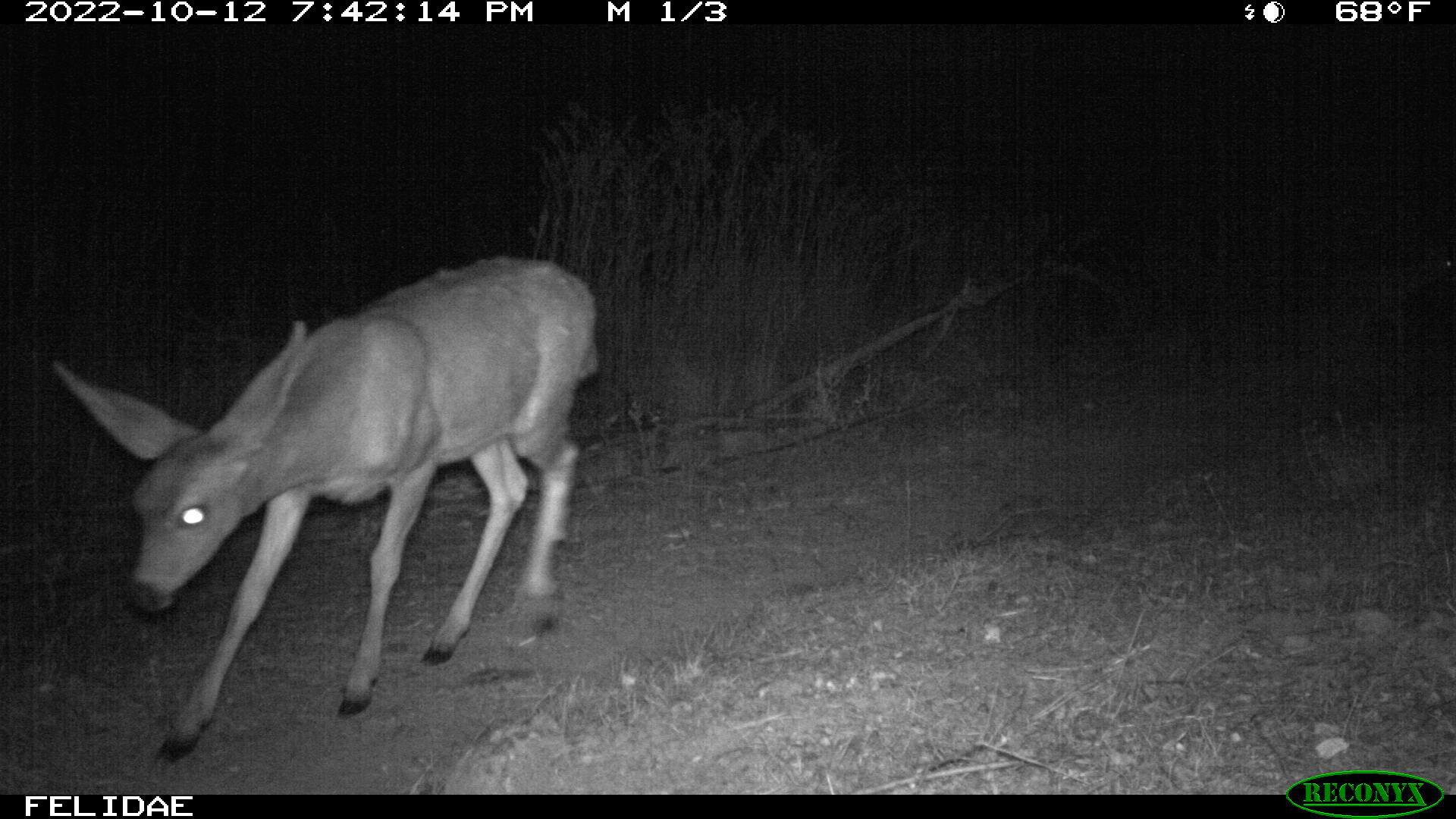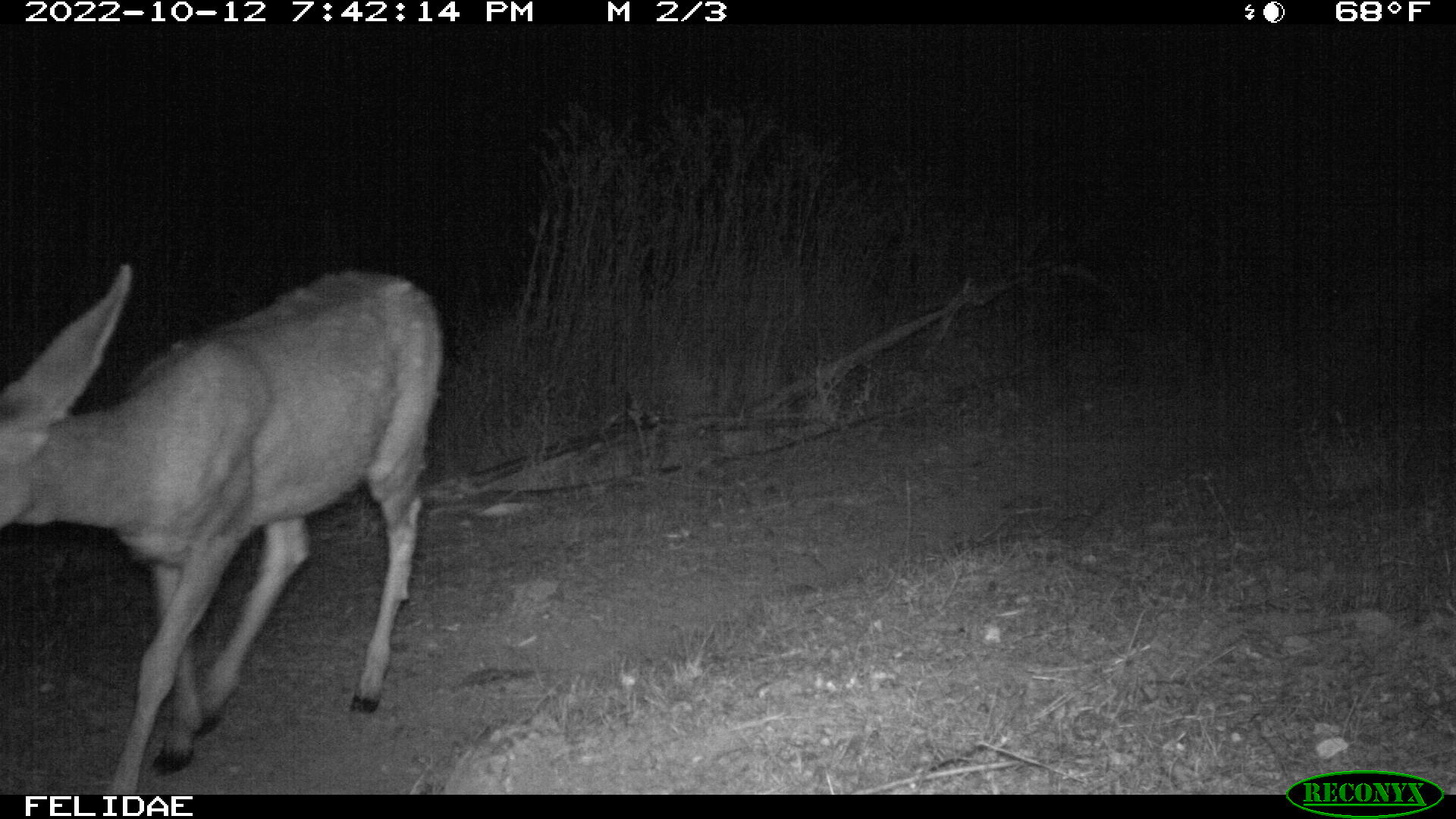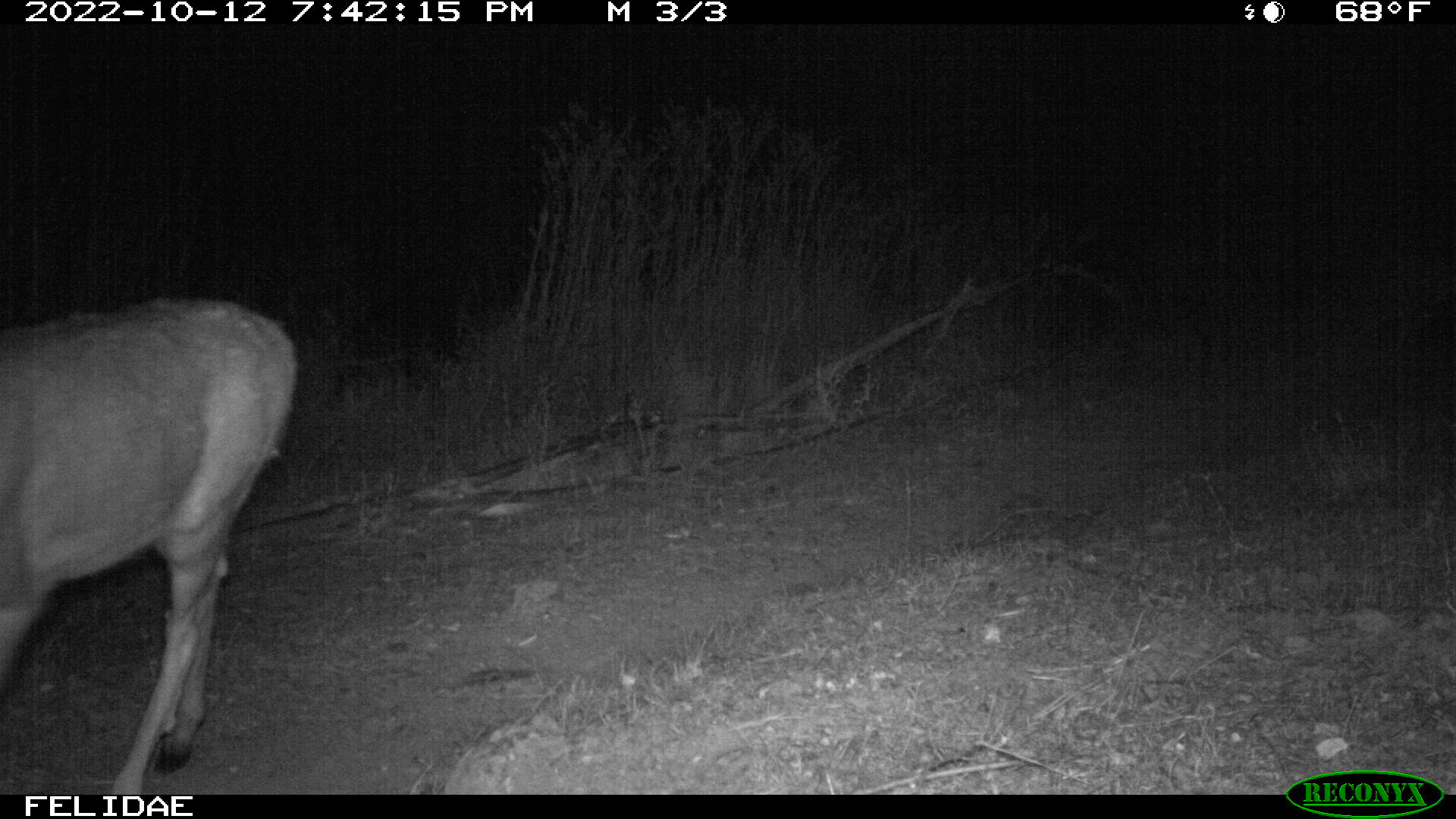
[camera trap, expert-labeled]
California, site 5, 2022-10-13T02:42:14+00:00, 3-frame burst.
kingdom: Animalia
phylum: Chordata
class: Mammalia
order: Artiodactyla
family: Cervidae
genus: Odocoileus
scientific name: Odocoileus hemionus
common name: mule deer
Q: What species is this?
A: Mule deer (Odocoileus hemionus).